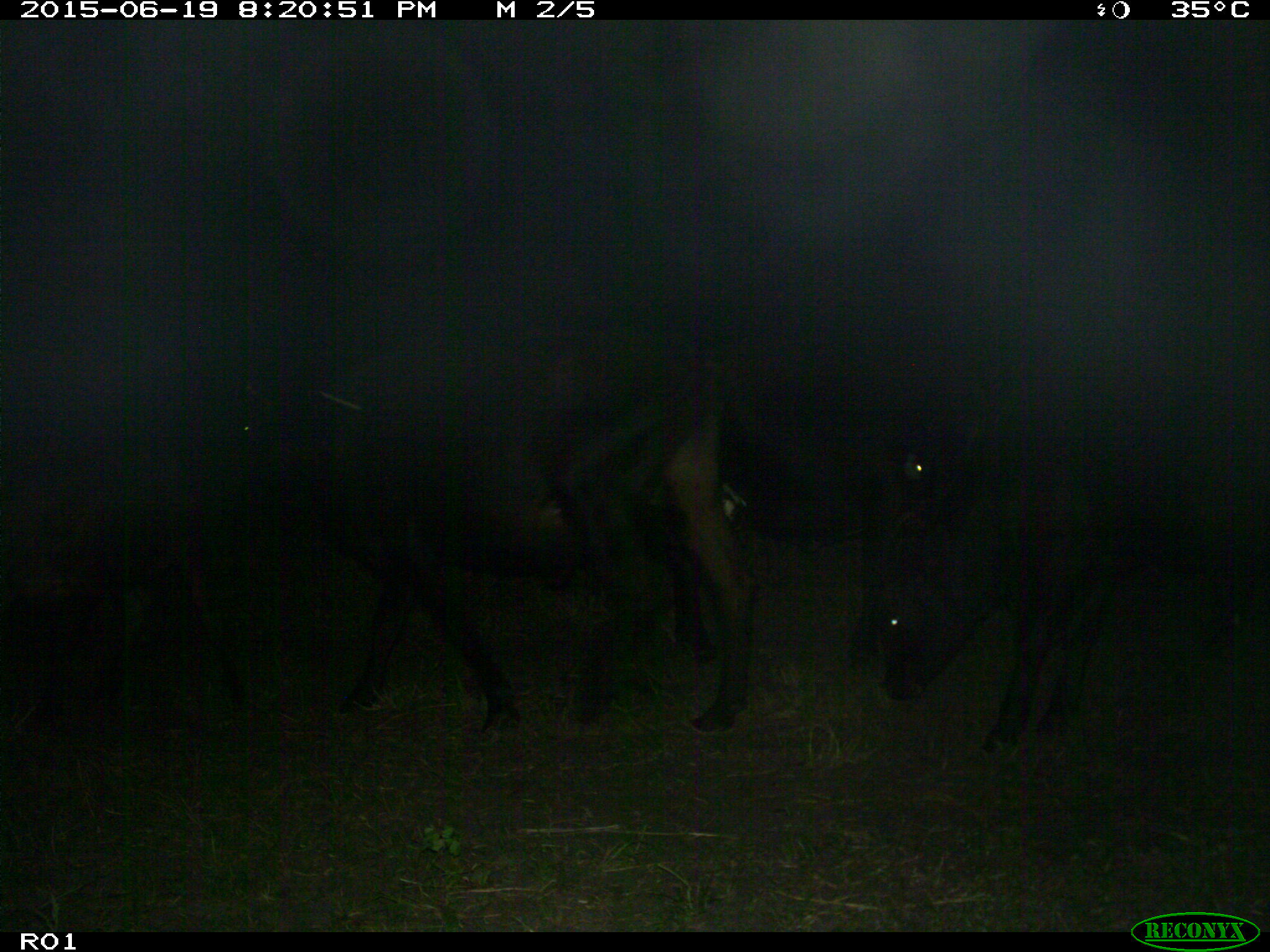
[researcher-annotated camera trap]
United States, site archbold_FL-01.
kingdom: Animalia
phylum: Chordata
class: Mammalia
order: Artiodactyla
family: Bovidae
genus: Bos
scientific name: Bos taurus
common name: domestic cow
Bos taurus (domestic cow).